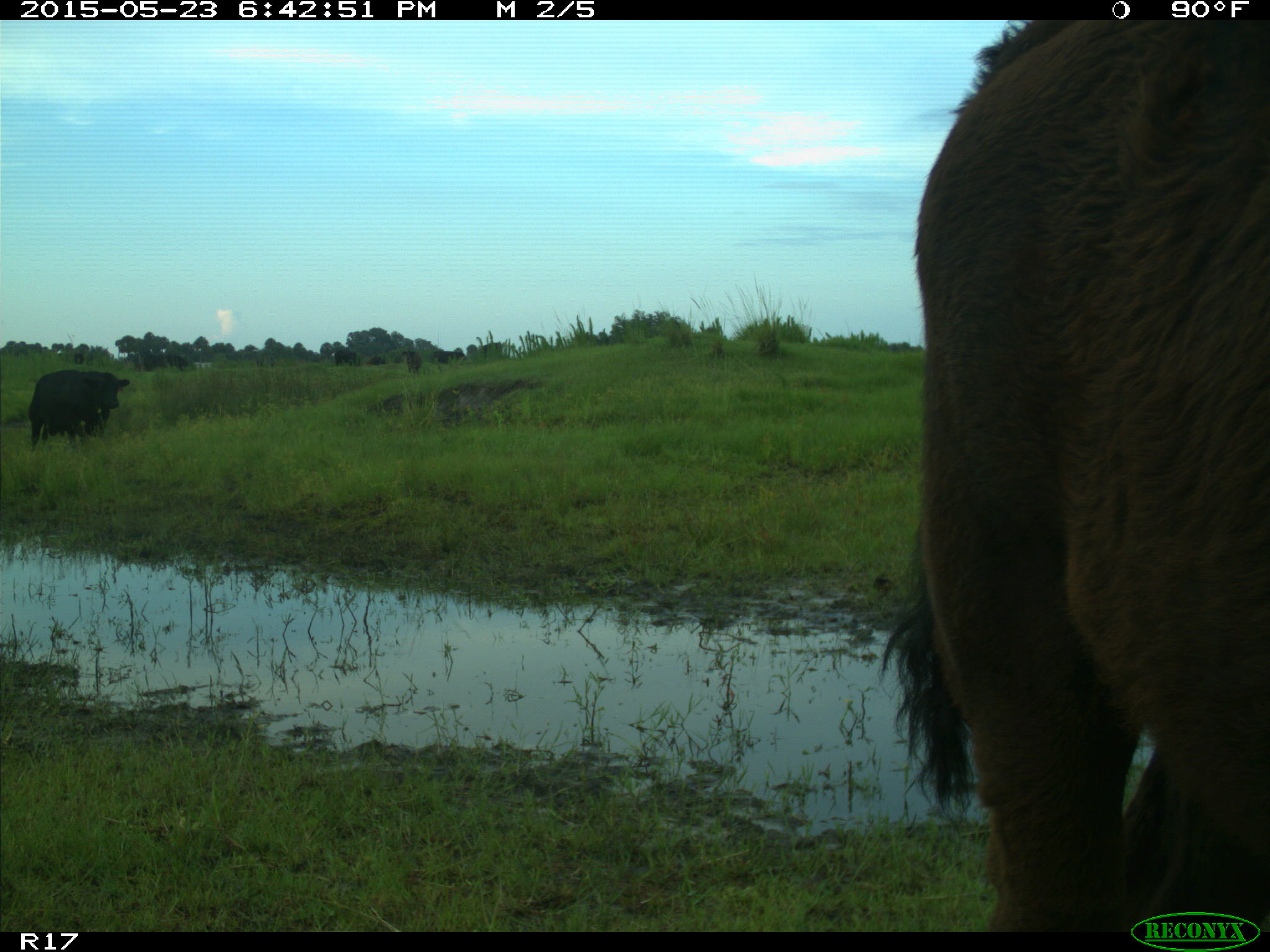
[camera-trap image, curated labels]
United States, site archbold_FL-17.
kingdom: Animalia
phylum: Chordata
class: Mammalia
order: Artiodactyla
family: Bovidae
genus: Bos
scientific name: Bos taurus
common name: domestic cow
Bos taurus (domestic cow).